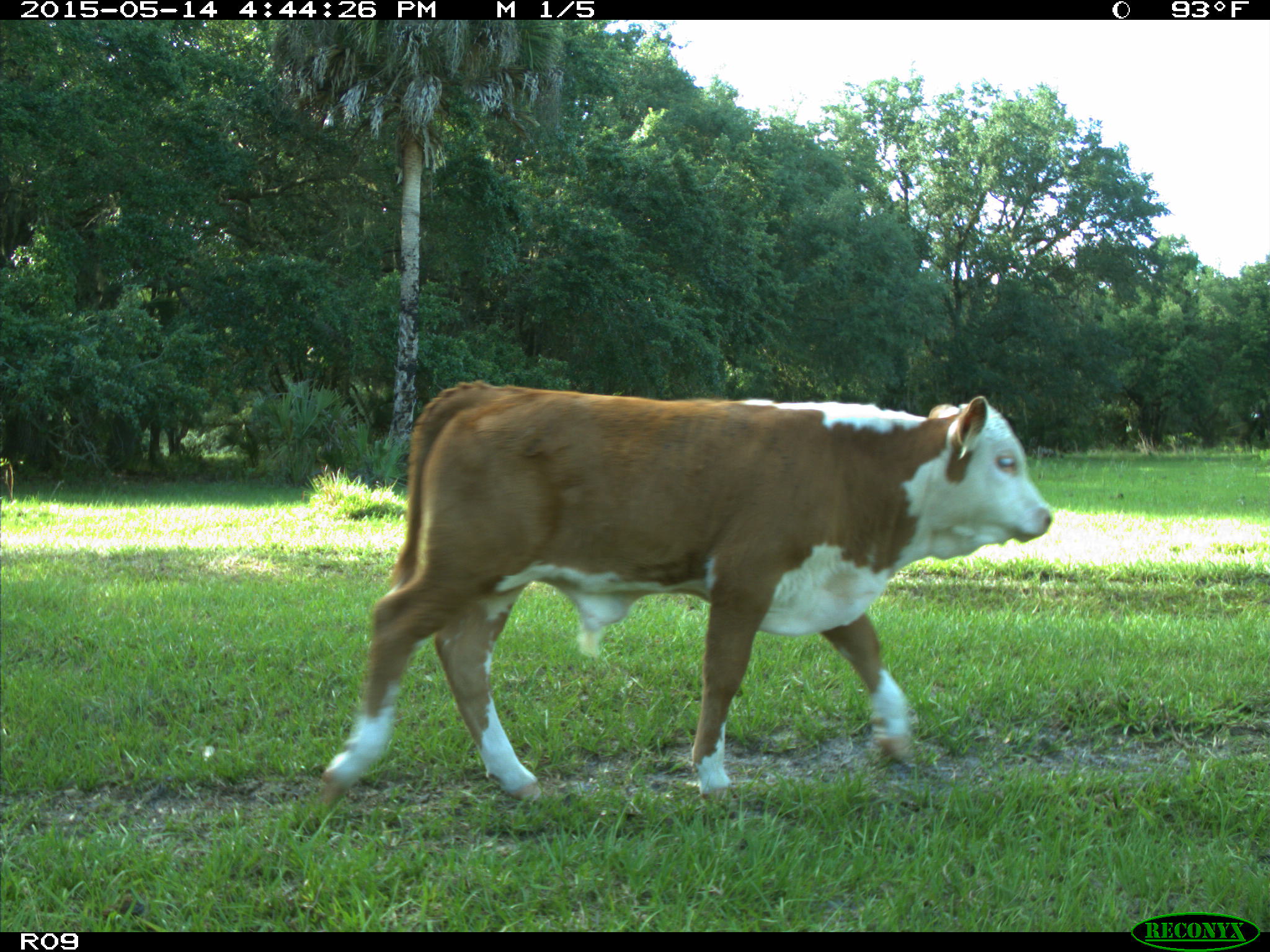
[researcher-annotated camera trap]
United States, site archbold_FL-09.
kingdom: Animalia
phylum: Chordata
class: Mammalia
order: Artiodactyla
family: Bovidae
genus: Bos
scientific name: Bos taurus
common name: domestic cow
Bos taurus (domestic cow).